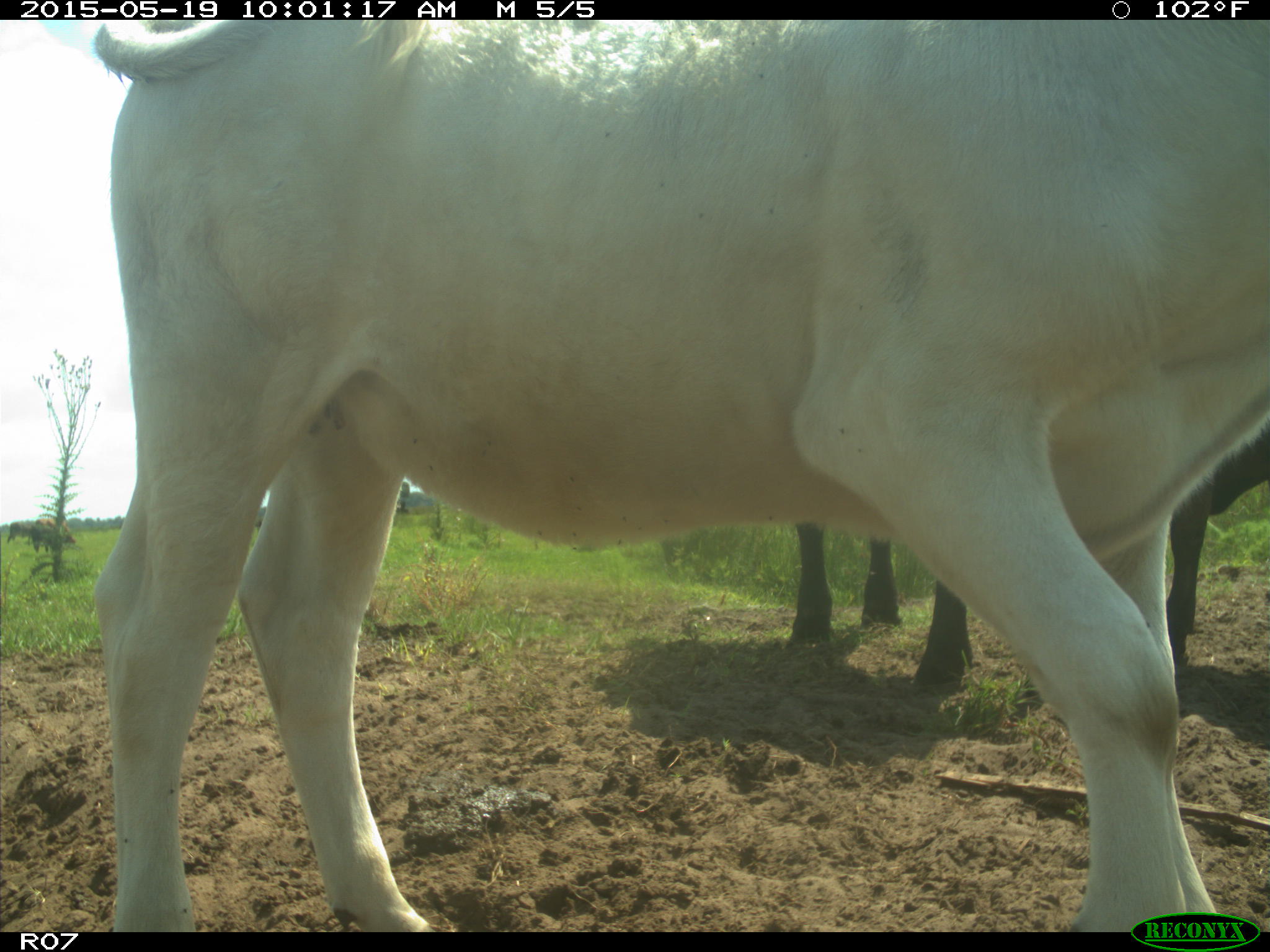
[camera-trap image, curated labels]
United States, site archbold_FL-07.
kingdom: Animalia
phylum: Chordata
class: Mammalia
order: Artiodactyla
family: Bovidae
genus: Bos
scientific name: Bos taurus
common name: domestic cow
Bos taurus (domestic cow).